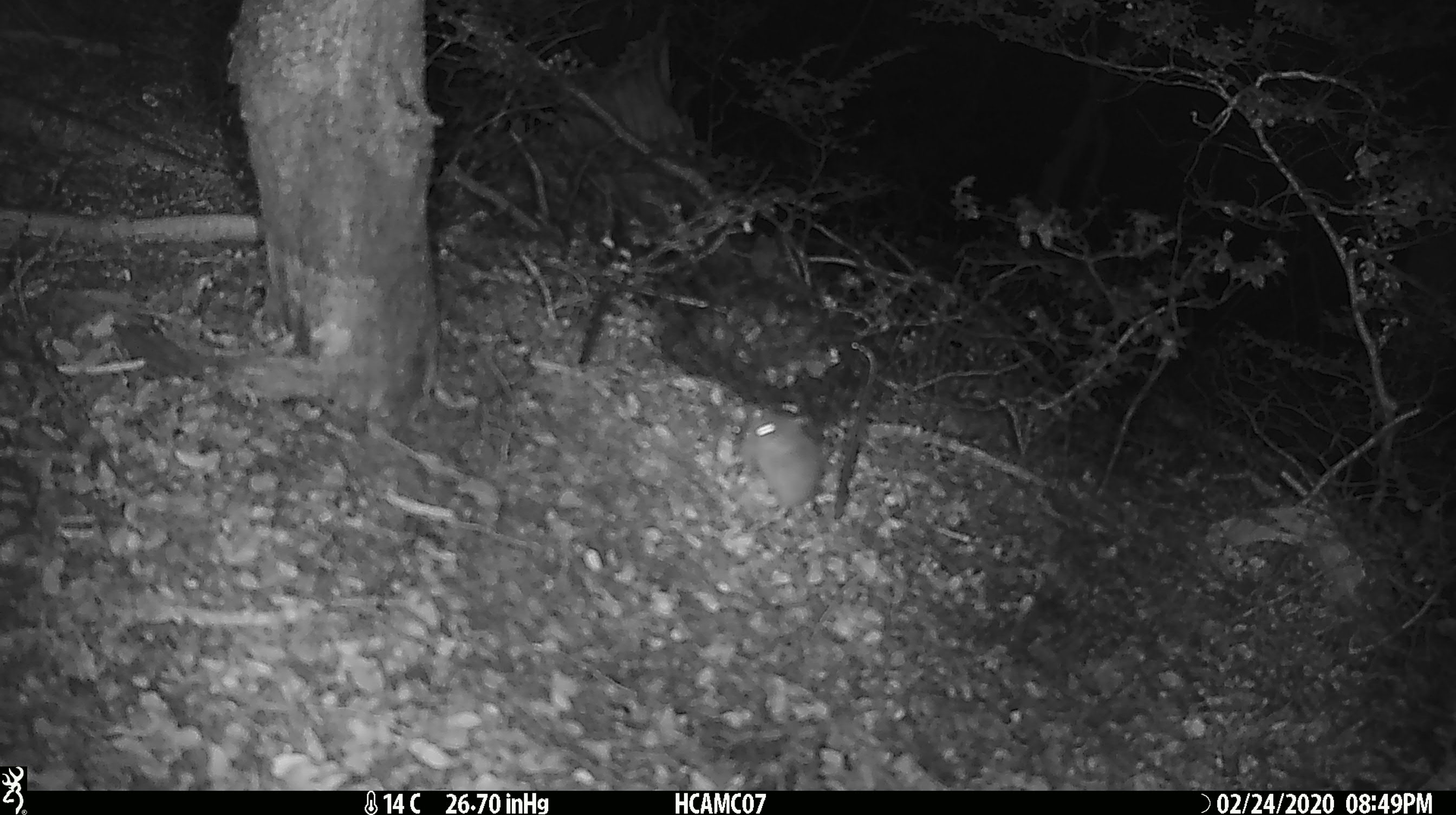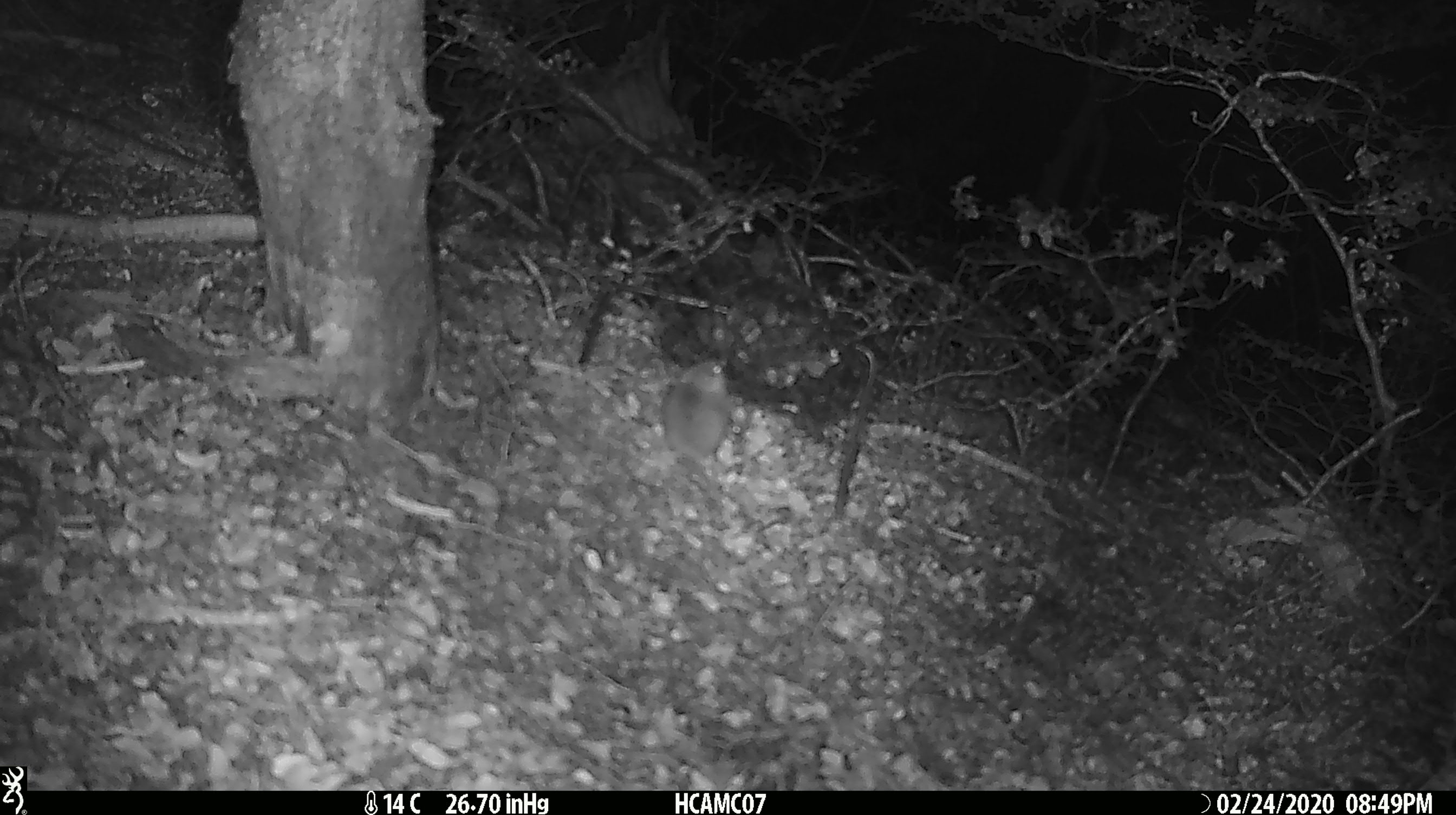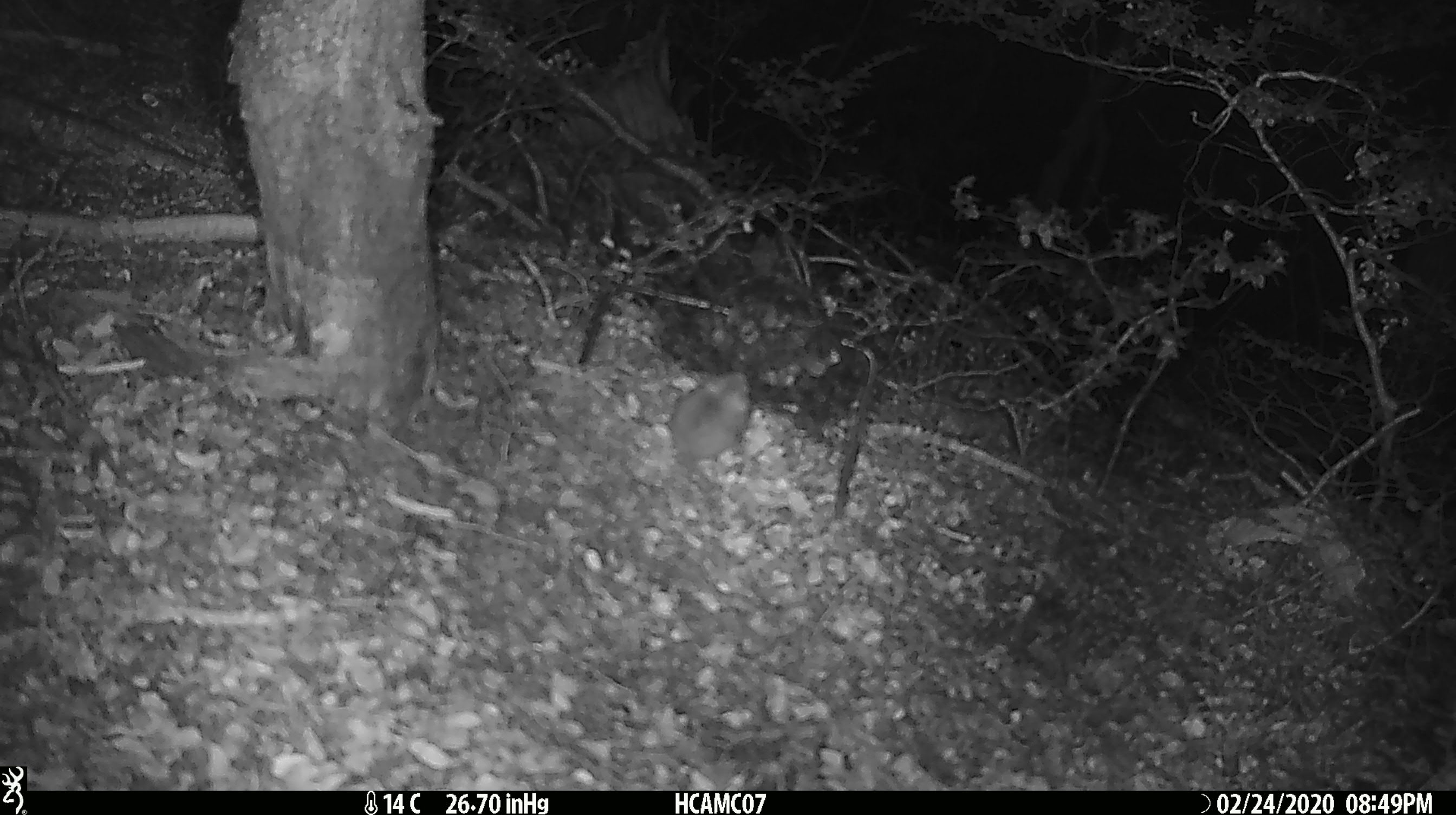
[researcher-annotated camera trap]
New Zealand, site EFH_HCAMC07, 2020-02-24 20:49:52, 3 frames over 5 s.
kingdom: Animalia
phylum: Chordata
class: Mammalia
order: Rodentia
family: Muridae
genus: Mus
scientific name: Mus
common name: mouse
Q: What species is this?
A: Mouse (Mus).